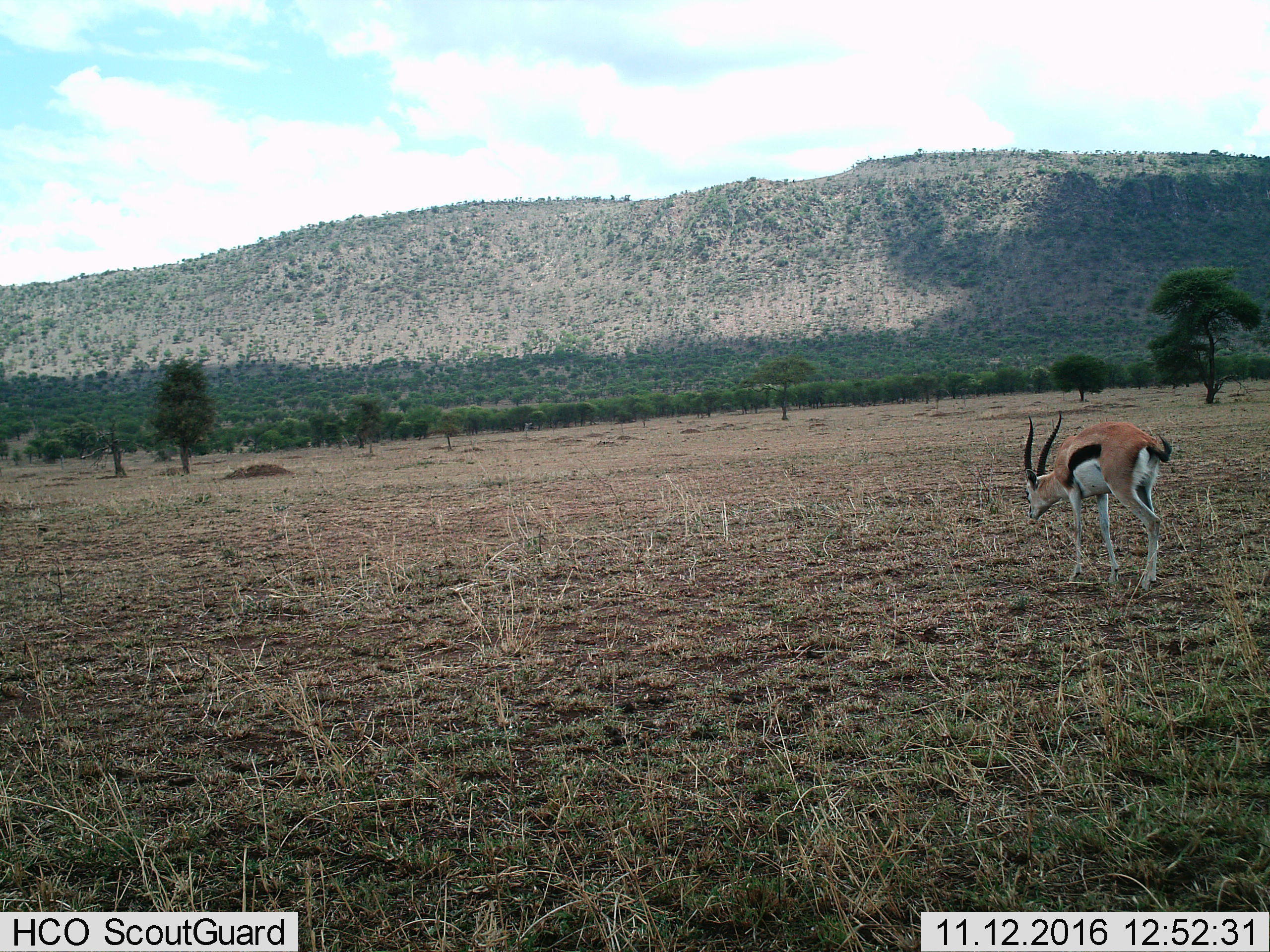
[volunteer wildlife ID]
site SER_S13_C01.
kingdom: Animalia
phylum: Chordata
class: Mammalia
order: Artiodactyla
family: Bovidae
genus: Eudorcas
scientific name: Eudorcas thomsonii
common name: thomson's gazelle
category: gazellethomsons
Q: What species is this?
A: Gazellethomsons (thomson's gazelle) (Eudorcas thomsonii).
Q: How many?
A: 1.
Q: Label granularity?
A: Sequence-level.